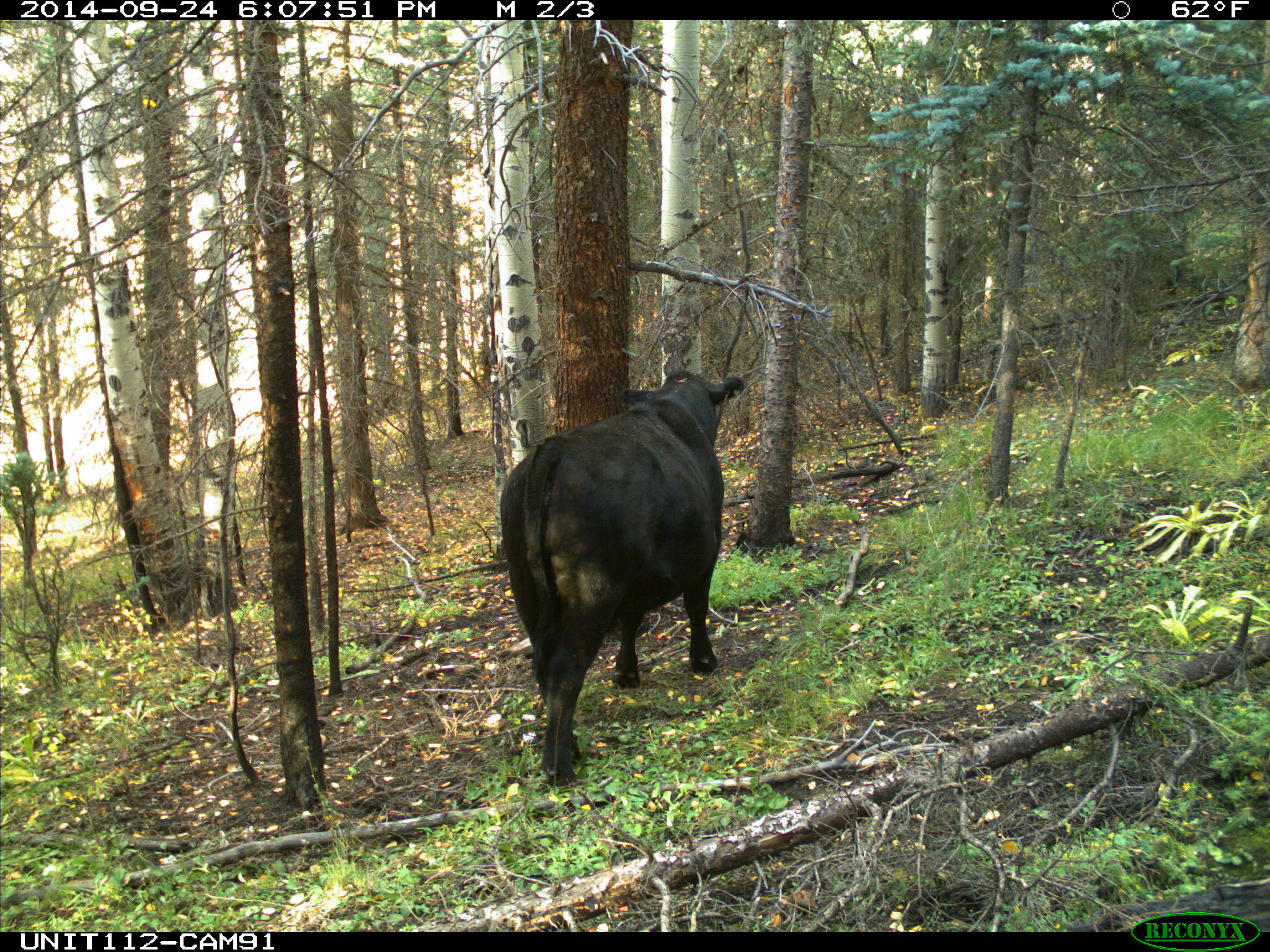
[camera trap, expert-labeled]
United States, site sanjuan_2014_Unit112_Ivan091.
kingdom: Animalia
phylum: Chordata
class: Mammalia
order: Artiodactyla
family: Bovidae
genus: Bos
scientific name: Bos taurus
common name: domestic cow